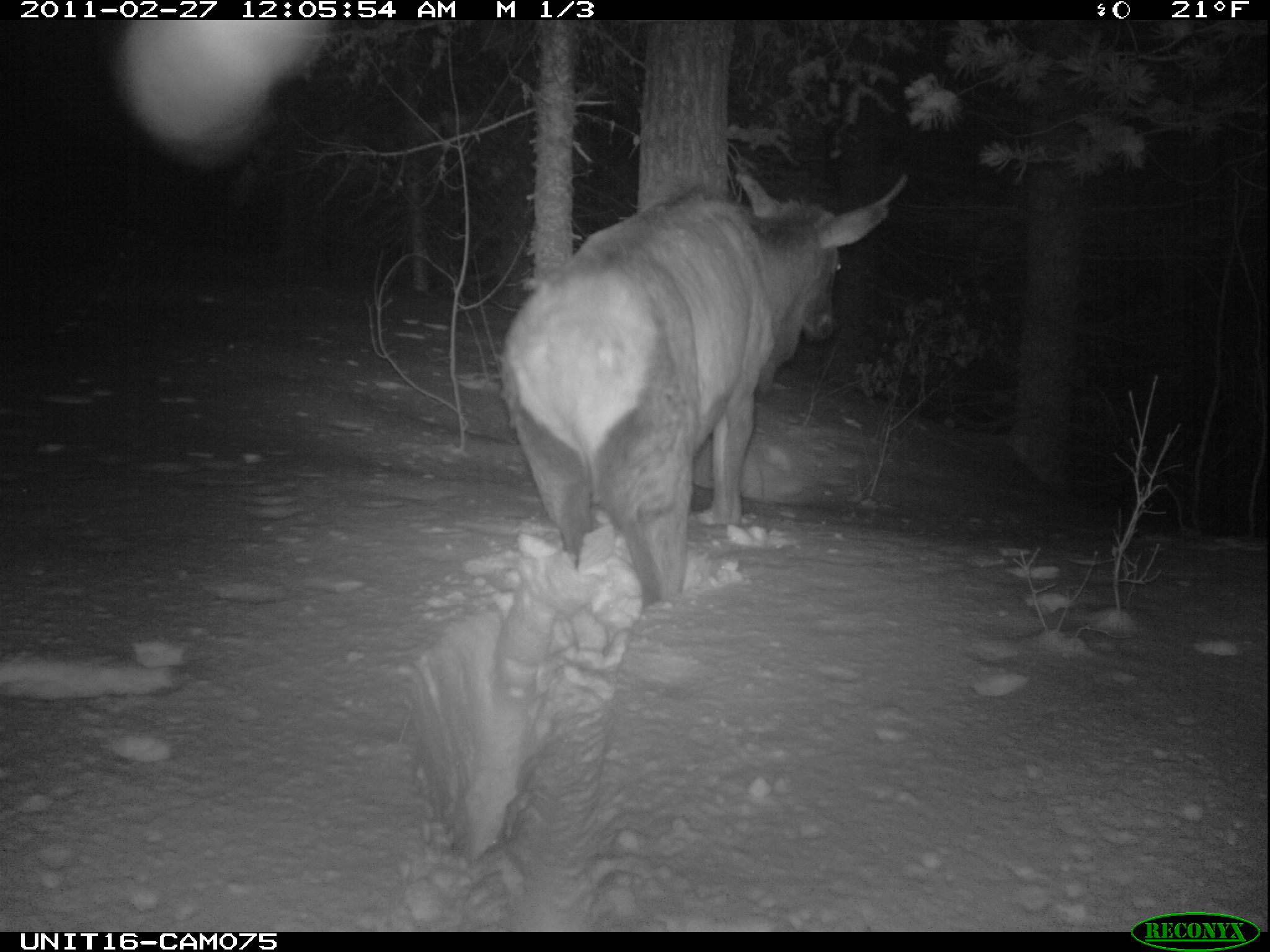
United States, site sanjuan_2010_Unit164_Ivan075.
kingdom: Animalia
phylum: Chordata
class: Mammalia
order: Artiodactyla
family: Cervidae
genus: Cervus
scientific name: Cervus elaphus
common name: red deer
Cervus elaphus (red deer).